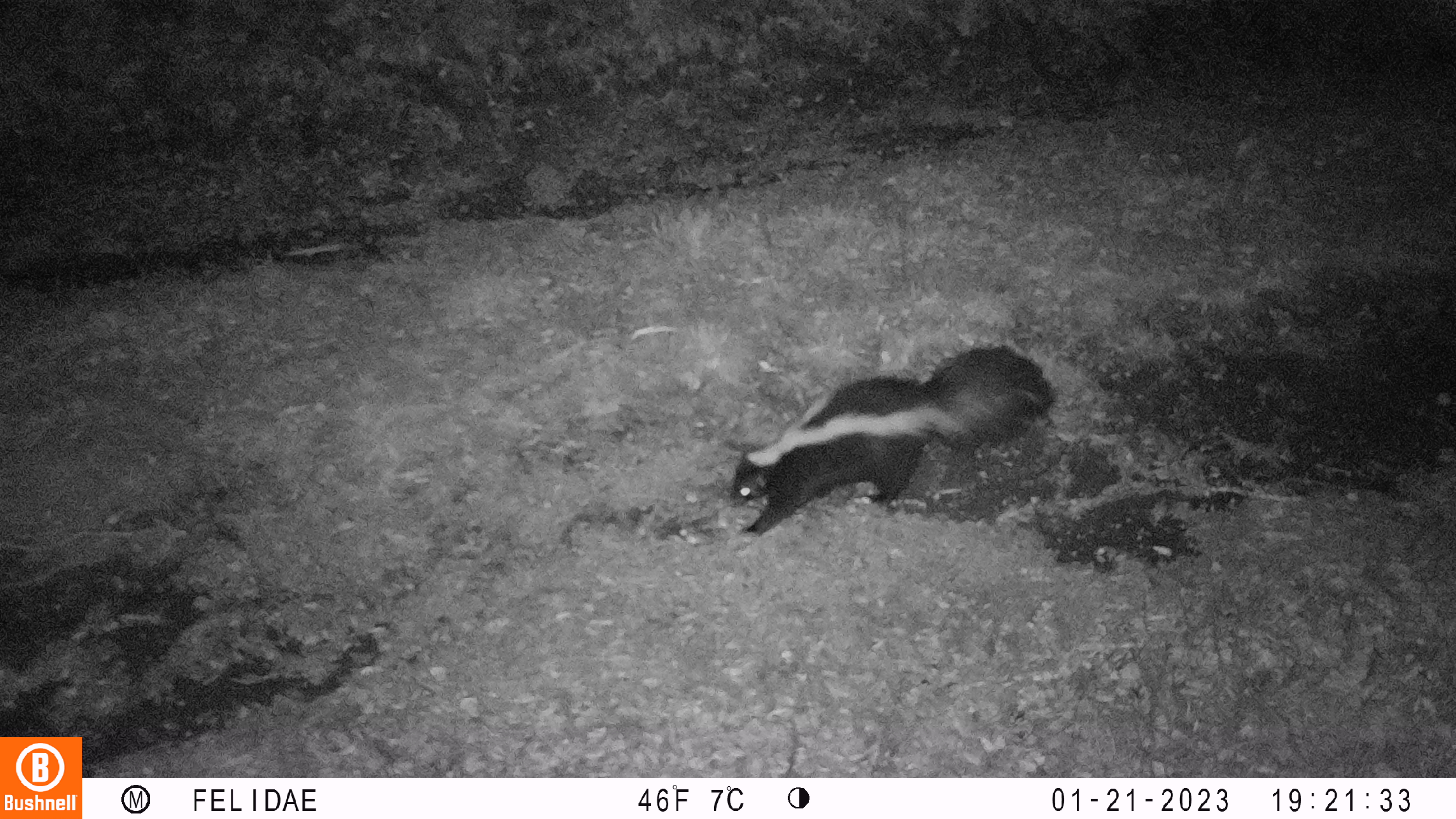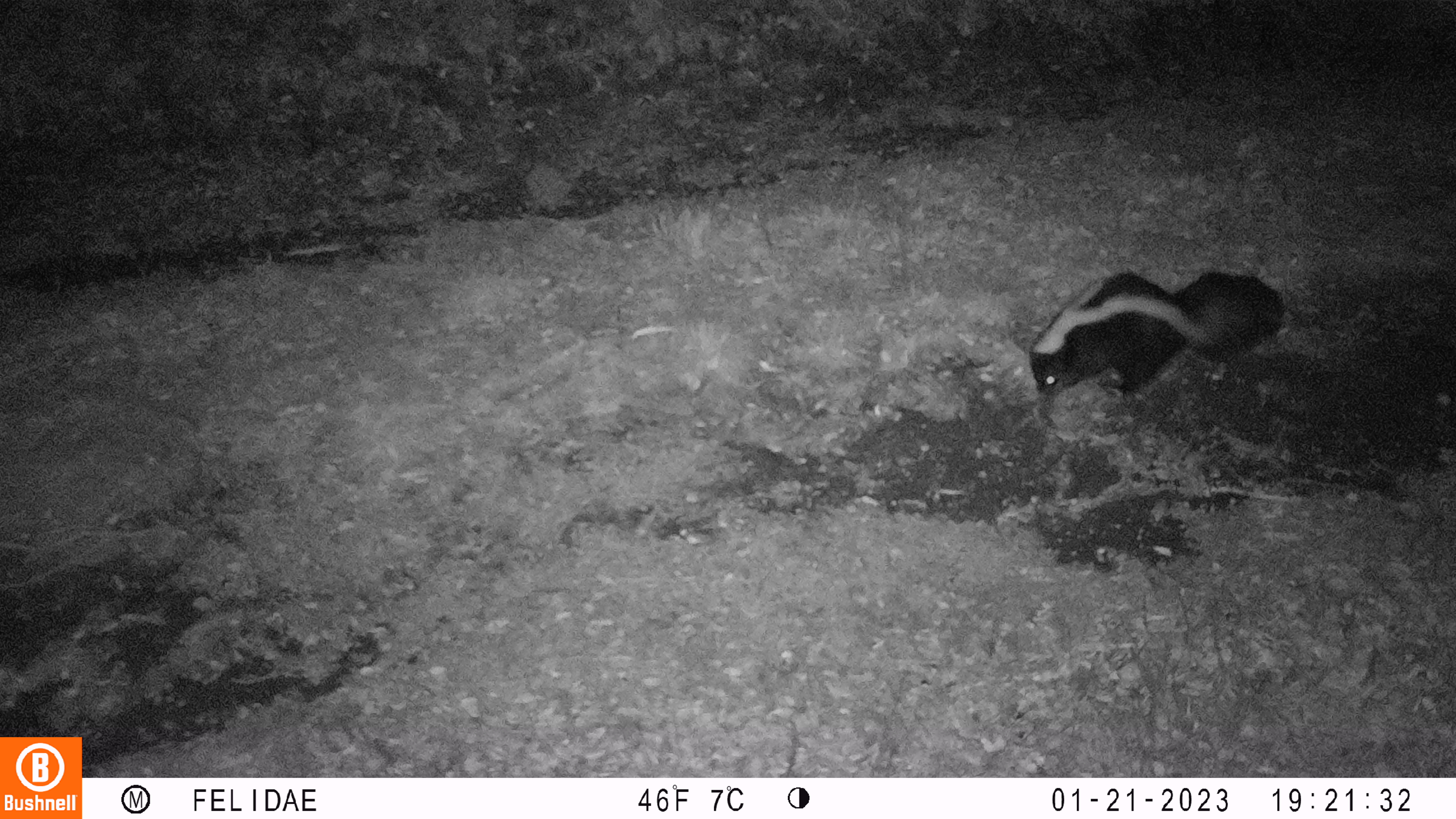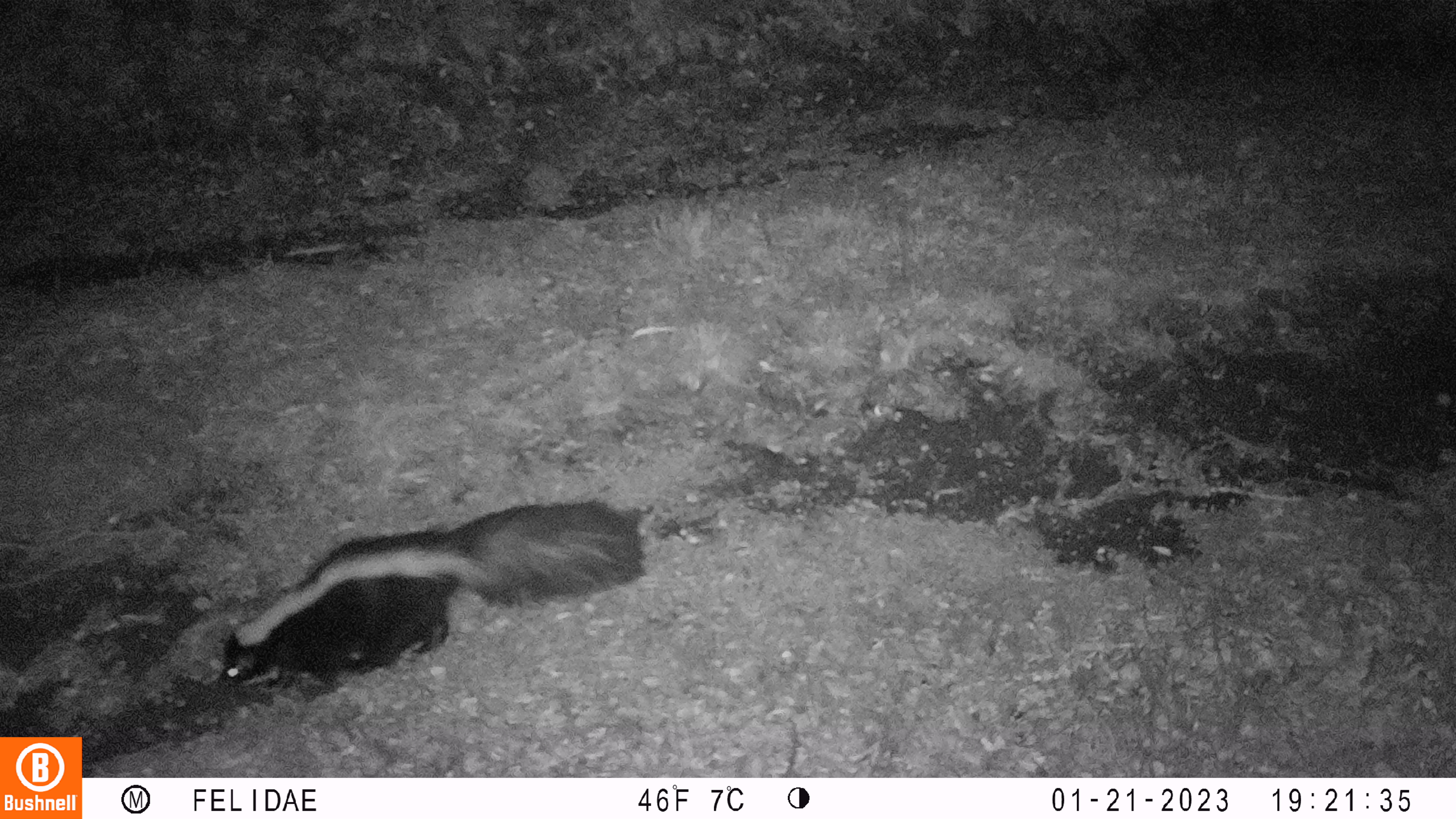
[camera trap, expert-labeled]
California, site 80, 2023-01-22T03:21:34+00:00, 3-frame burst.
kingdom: Animalia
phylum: Chordata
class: Mammalia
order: Carnivora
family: Mephitidae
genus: Mephitis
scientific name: Mephitis mephitis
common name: striped skunk